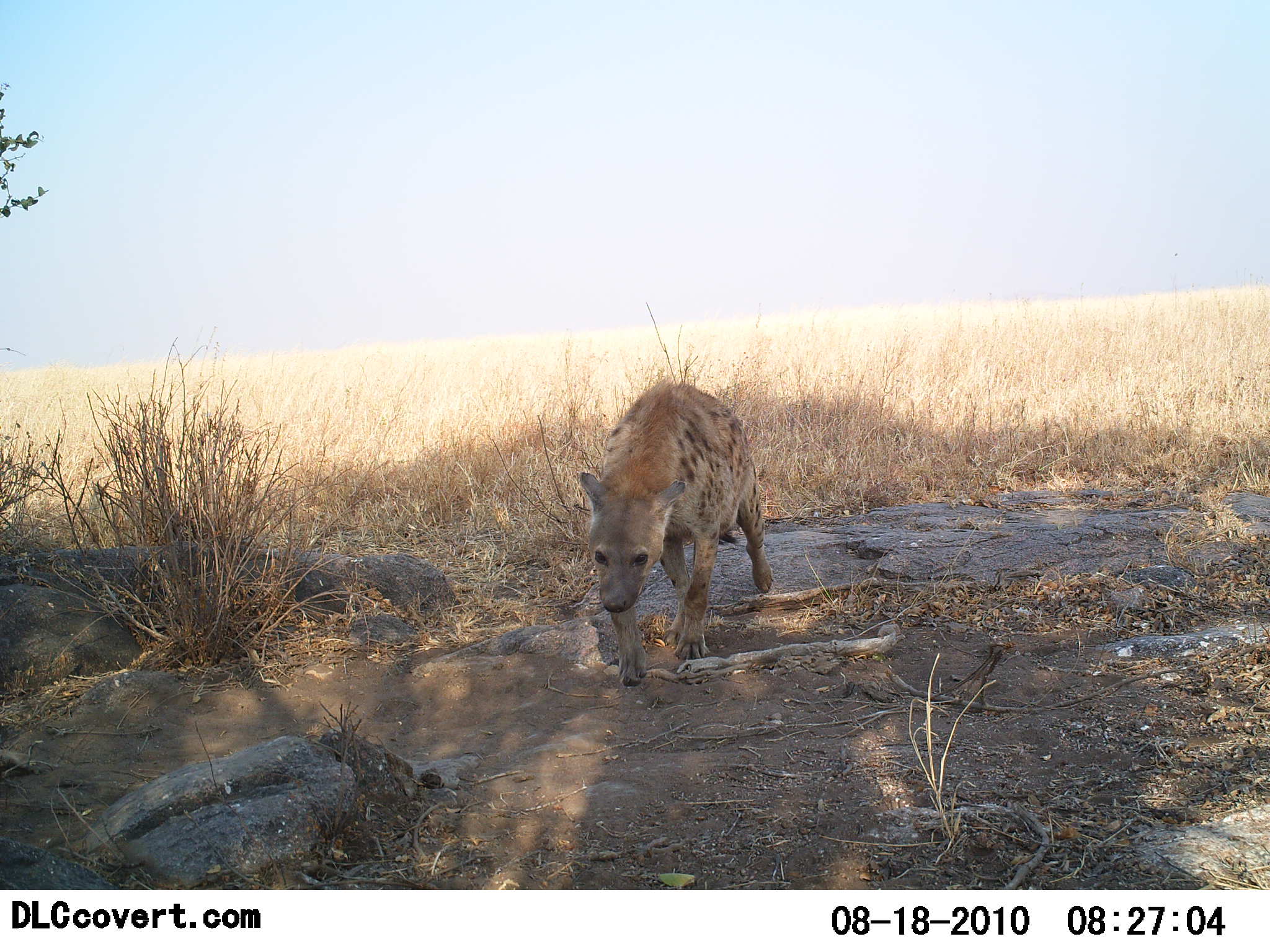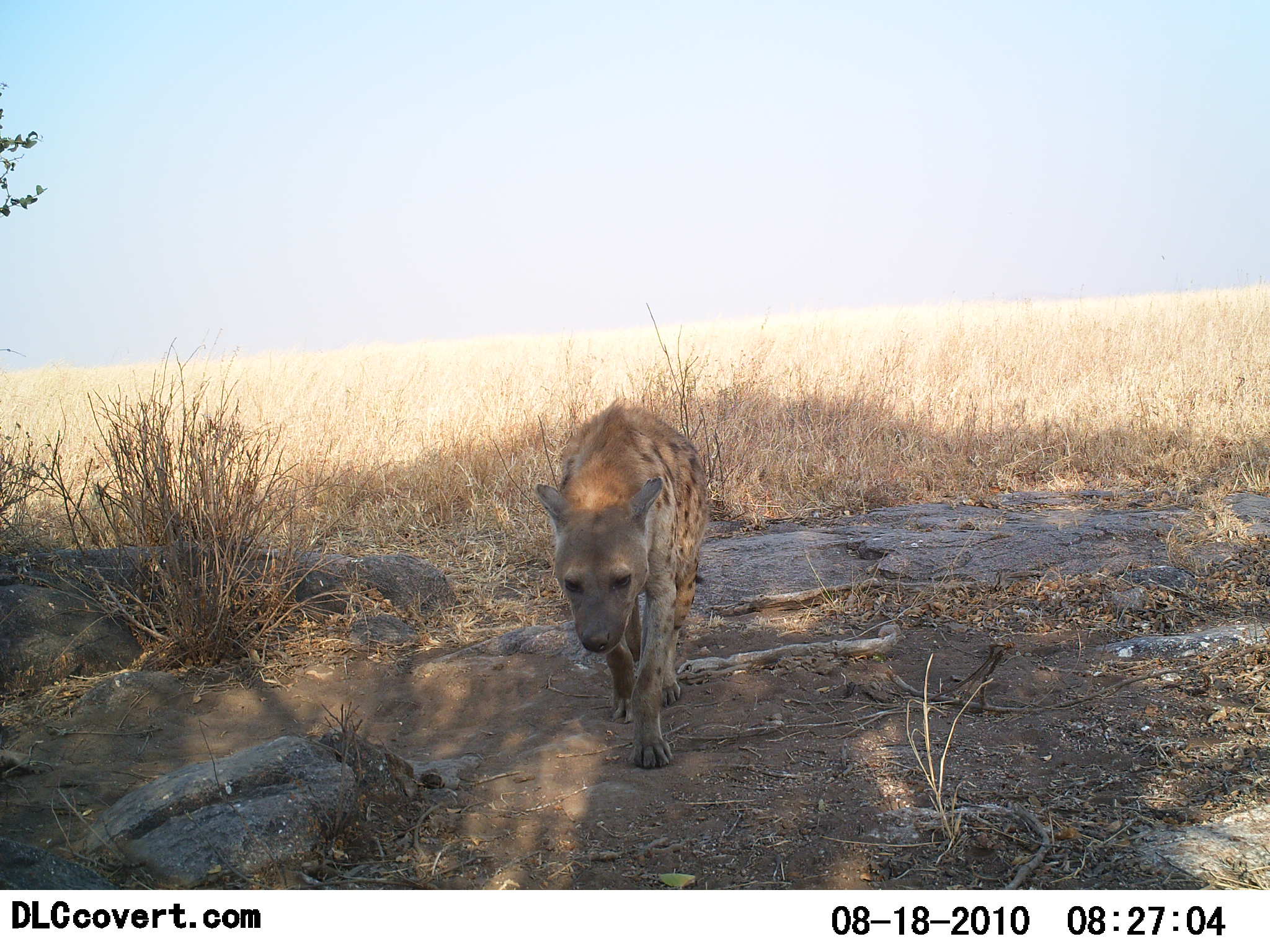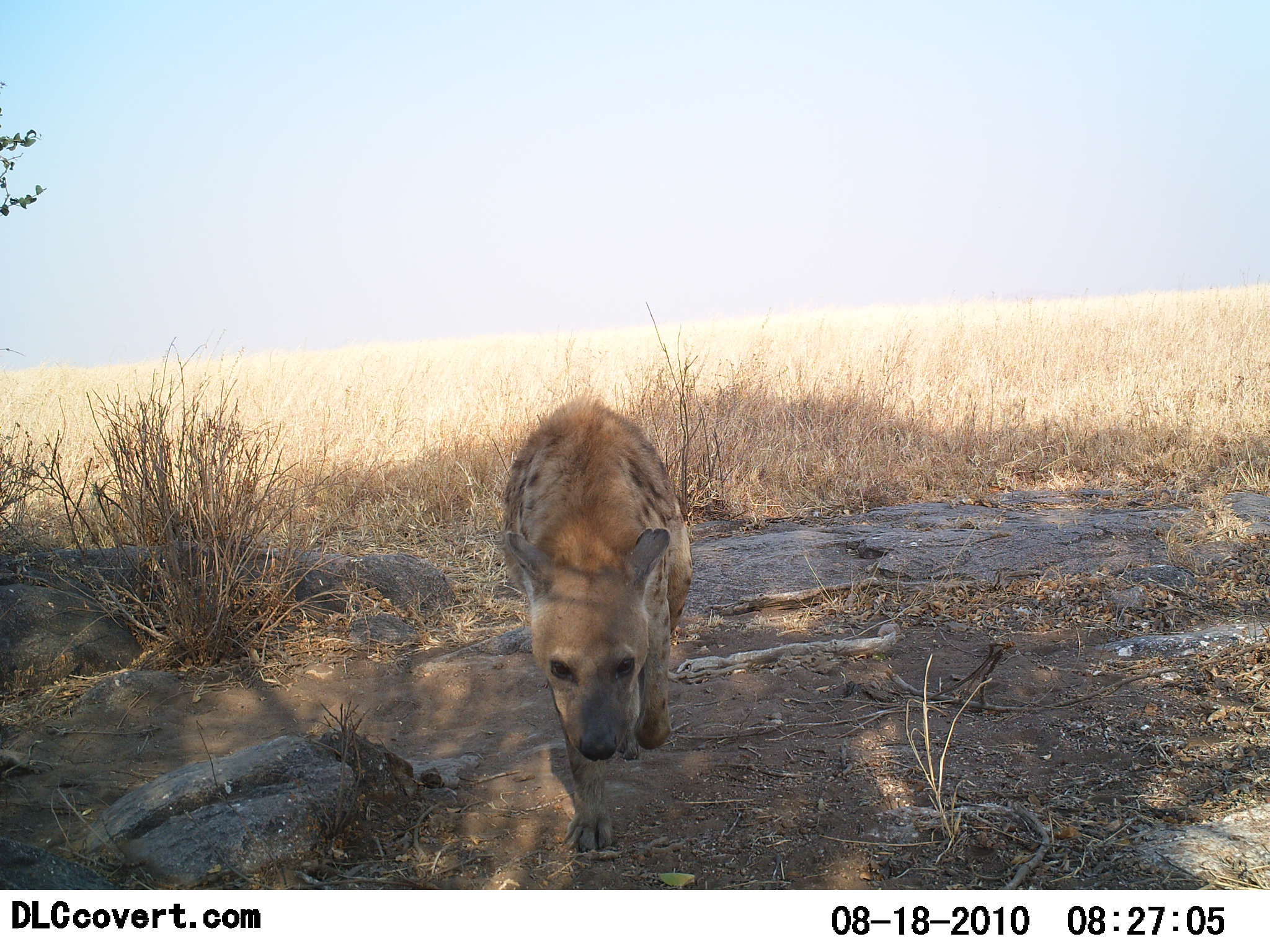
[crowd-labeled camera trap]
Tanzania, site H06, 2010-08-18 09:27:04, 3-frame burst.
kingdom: Animalia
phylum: Chordata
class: Mammalia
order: Carnivora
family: Hyaenidae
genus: Crocuta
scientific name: Crocuta crocuta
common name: spotted hyena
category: hyenaspotted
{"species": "hyenaspotted (spotted hyena) (Crocuta crocuta)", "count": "1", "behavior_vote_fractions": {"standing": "0%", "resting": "0%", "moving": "100%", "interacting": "12%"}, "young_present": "0%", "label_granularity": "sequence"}